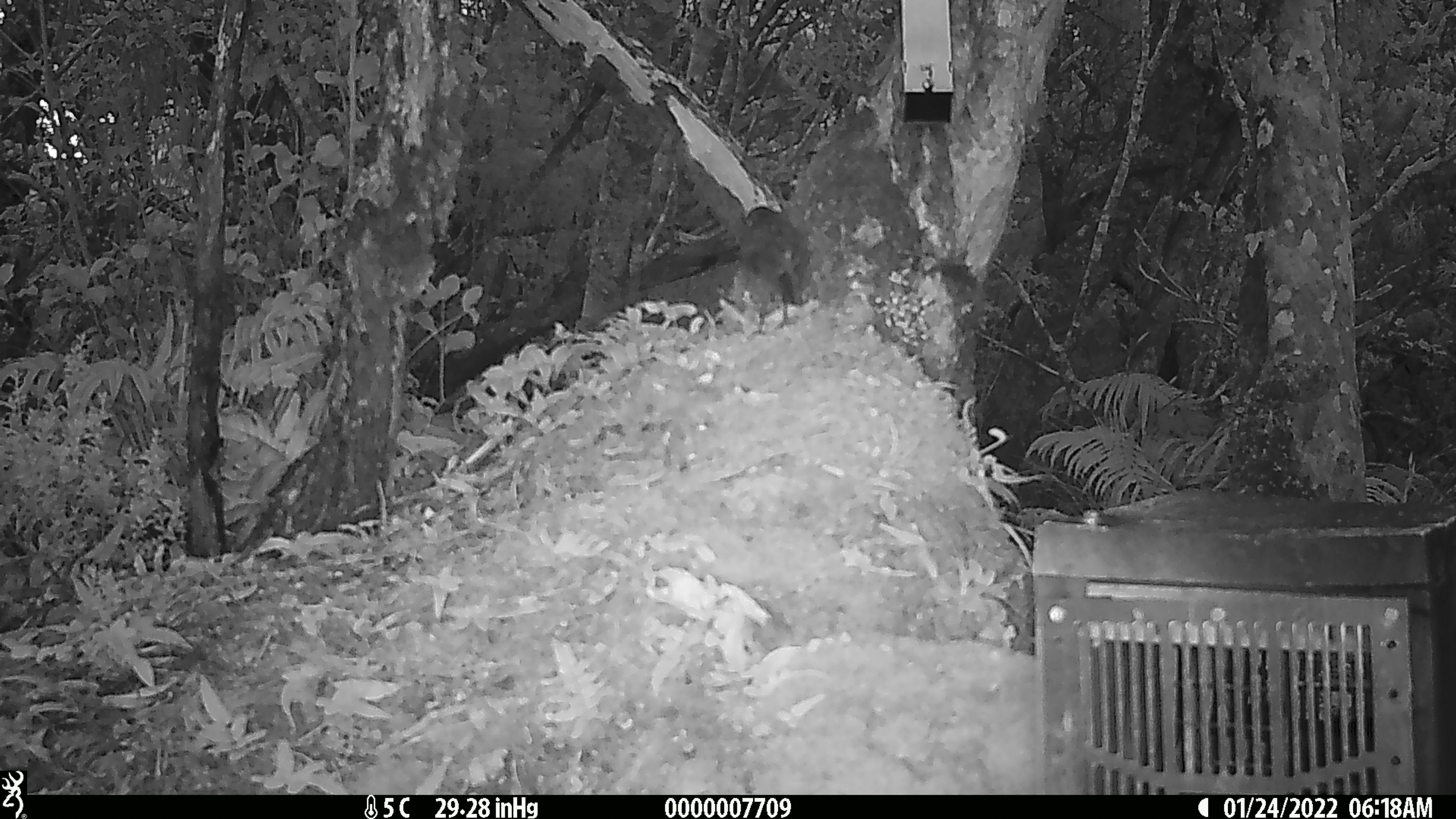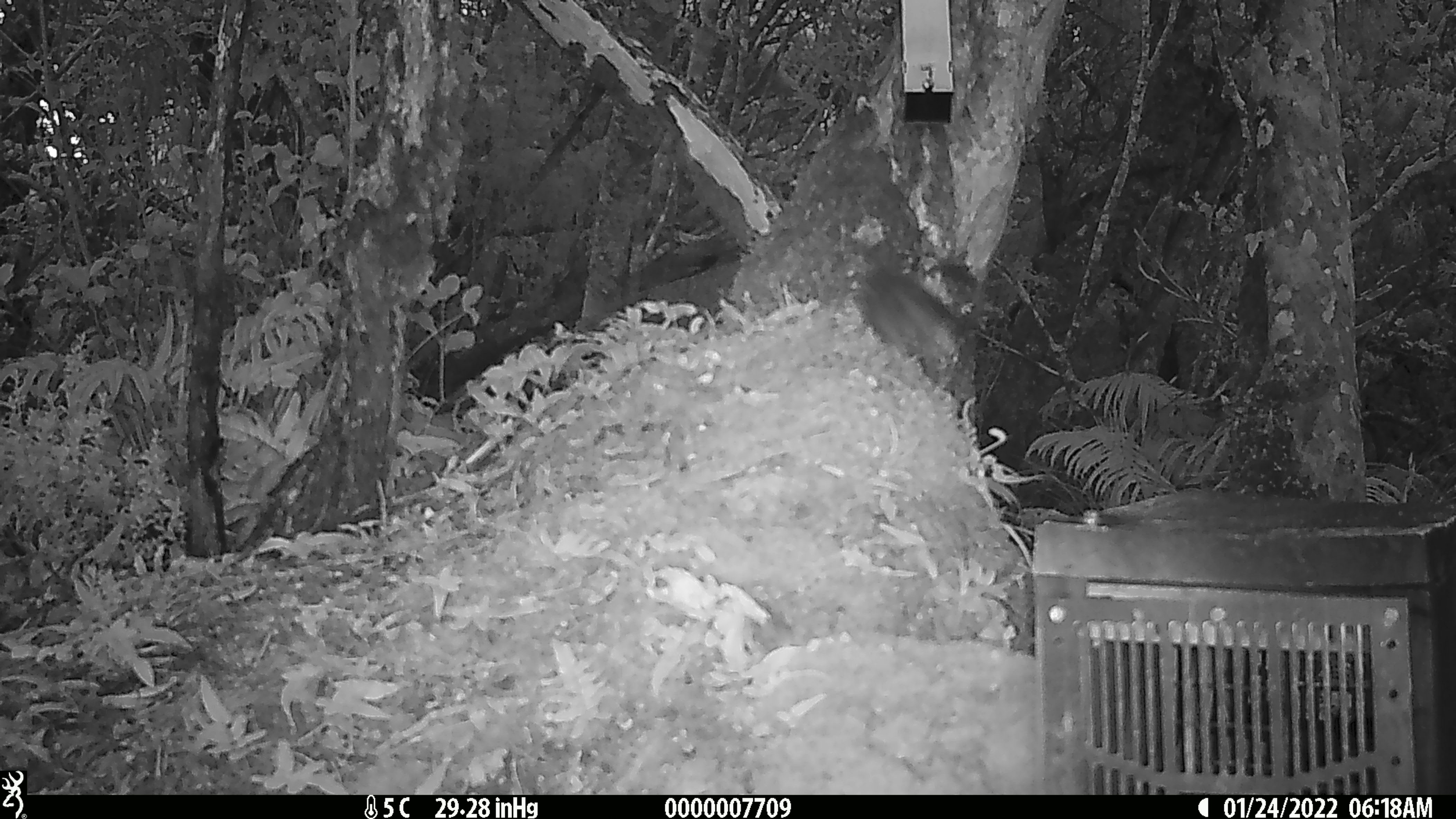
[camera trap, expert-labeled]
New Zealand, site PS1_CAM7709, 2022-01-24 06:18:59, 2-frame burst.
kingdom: Animalia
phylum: Chordata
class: Aves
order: Passeriformes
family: Petroicidae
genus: Petroica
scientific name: Petroica australis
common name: new zealand robin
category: robin